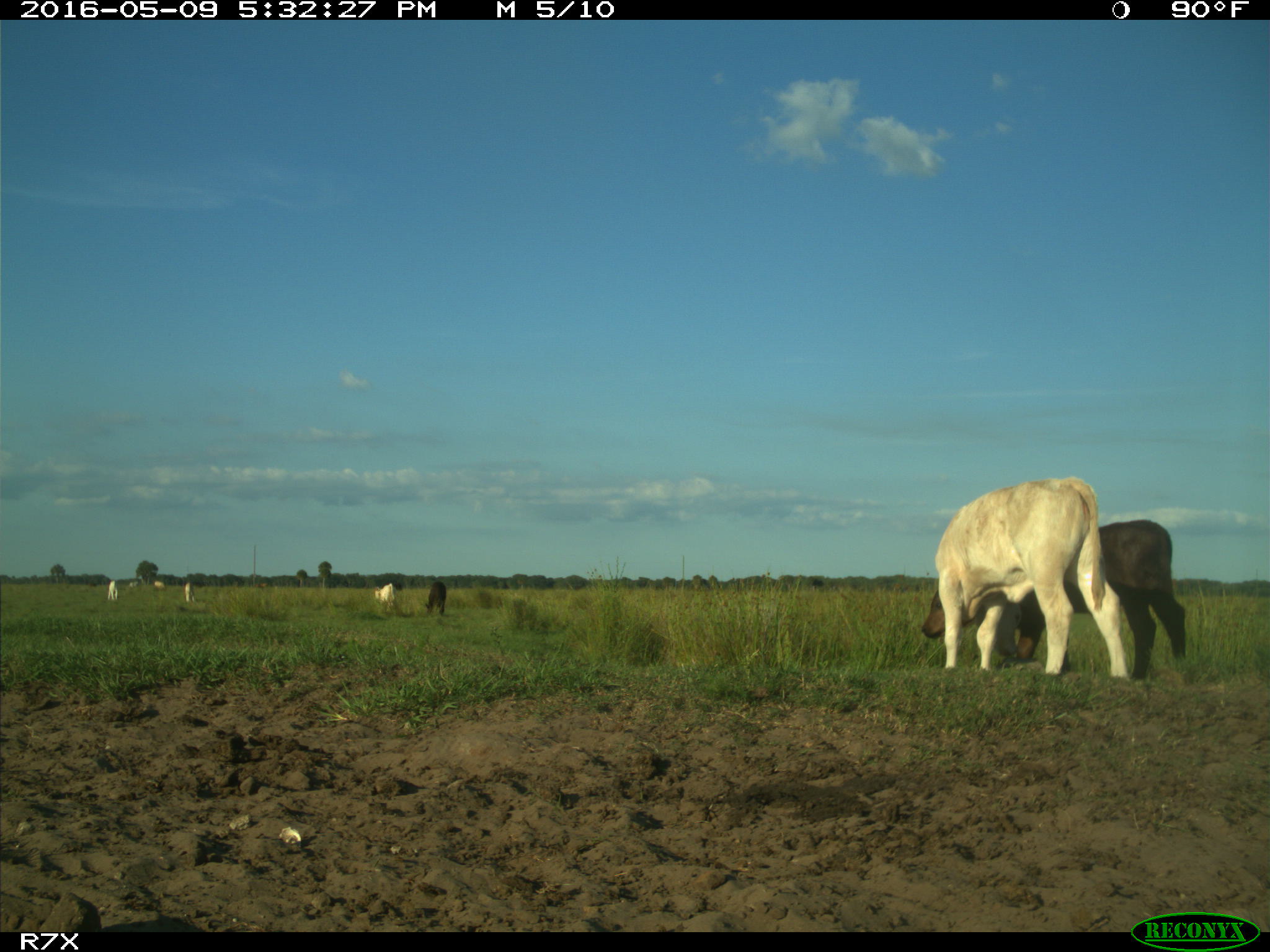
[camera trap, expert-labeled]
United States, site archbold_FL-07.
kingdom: Animalia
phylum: Chordata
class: Mammalia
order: Artiodactyla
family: Bovidae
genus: Bos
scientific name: Bos taurus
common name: domestic cow